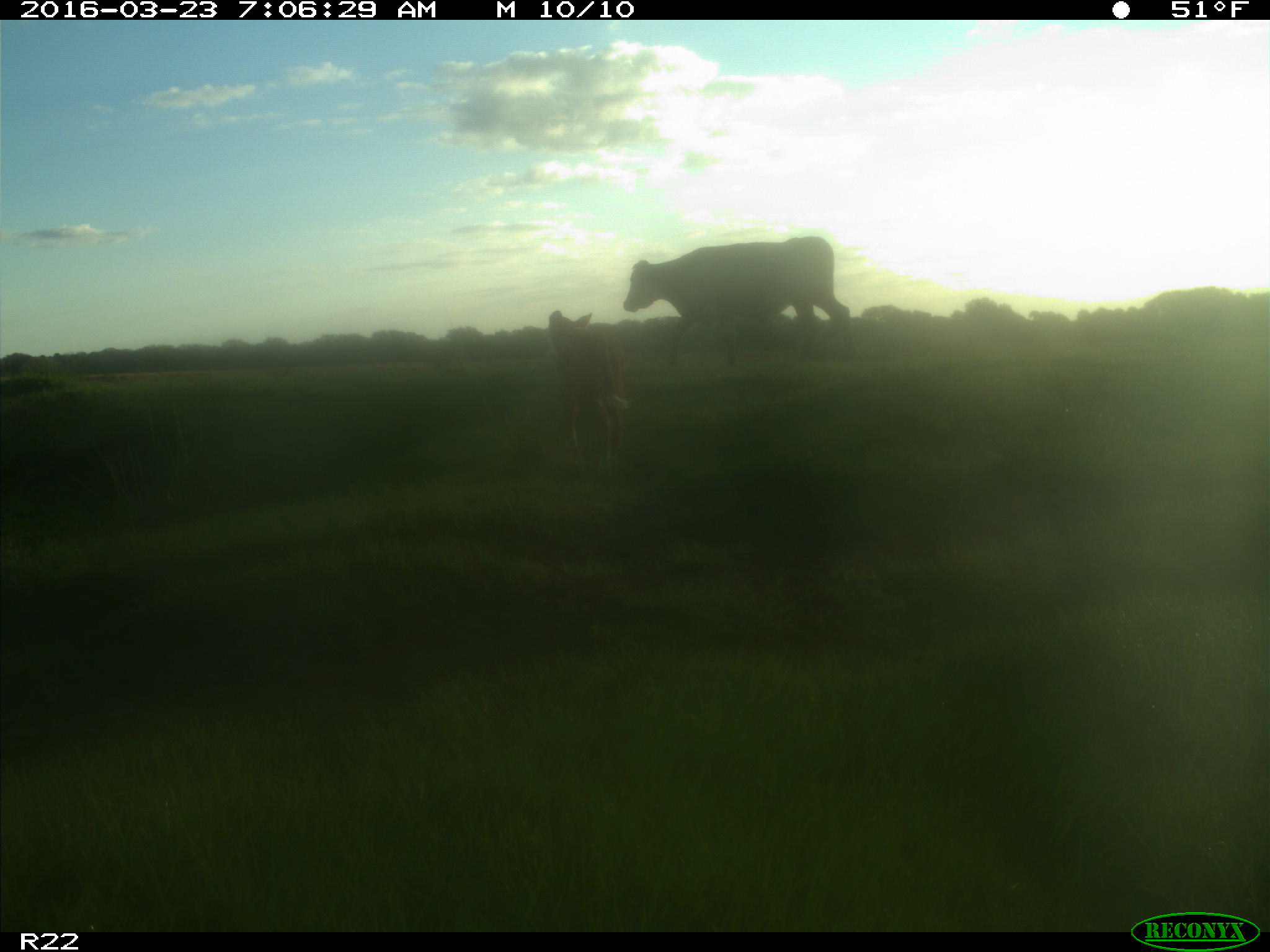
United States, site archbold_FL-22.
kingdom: Animalia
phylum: Chordata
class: Mammalia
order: Artiodactyla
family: Bovidae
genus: Bos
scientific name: Bos taurus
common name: domestic cow